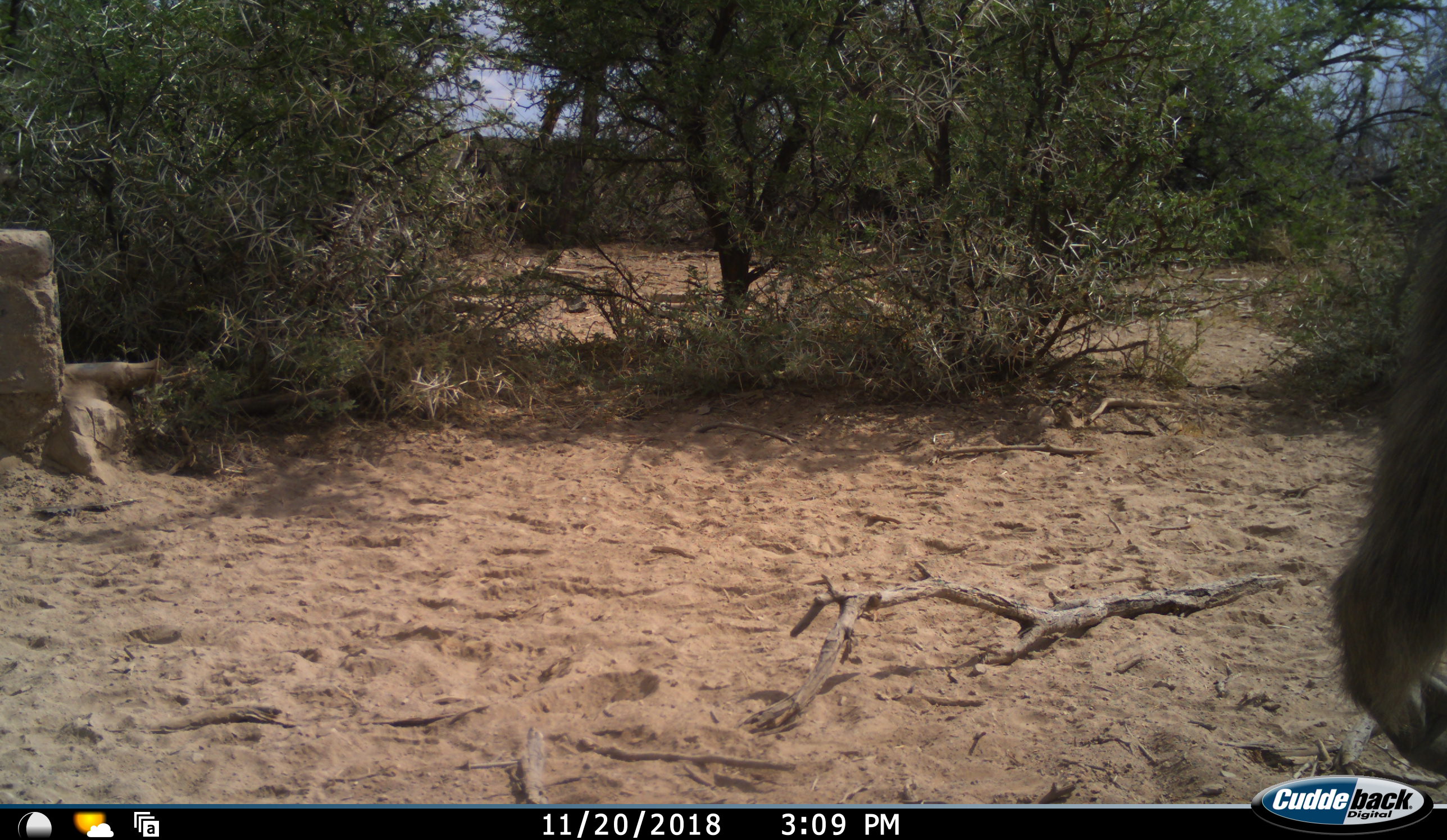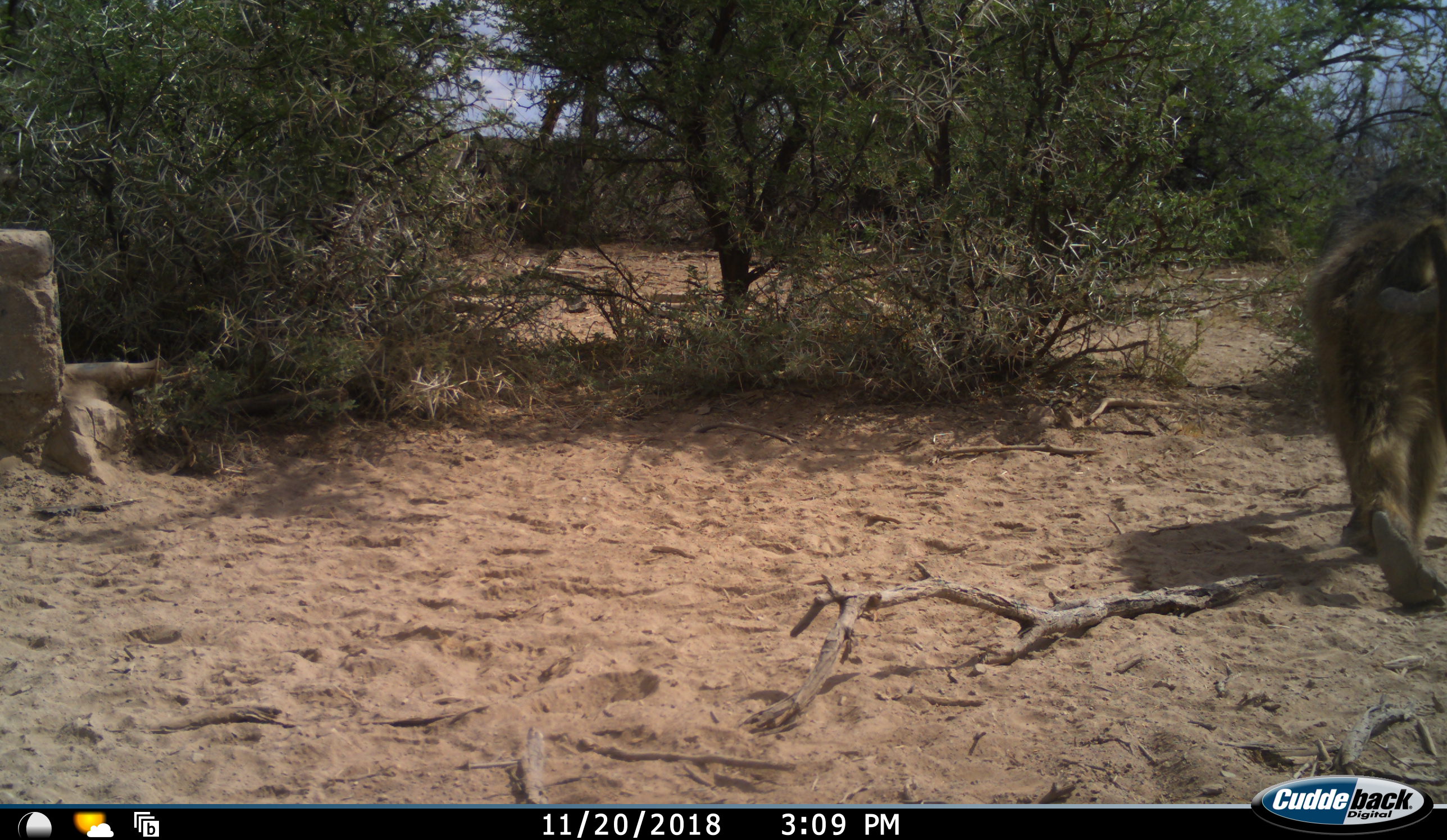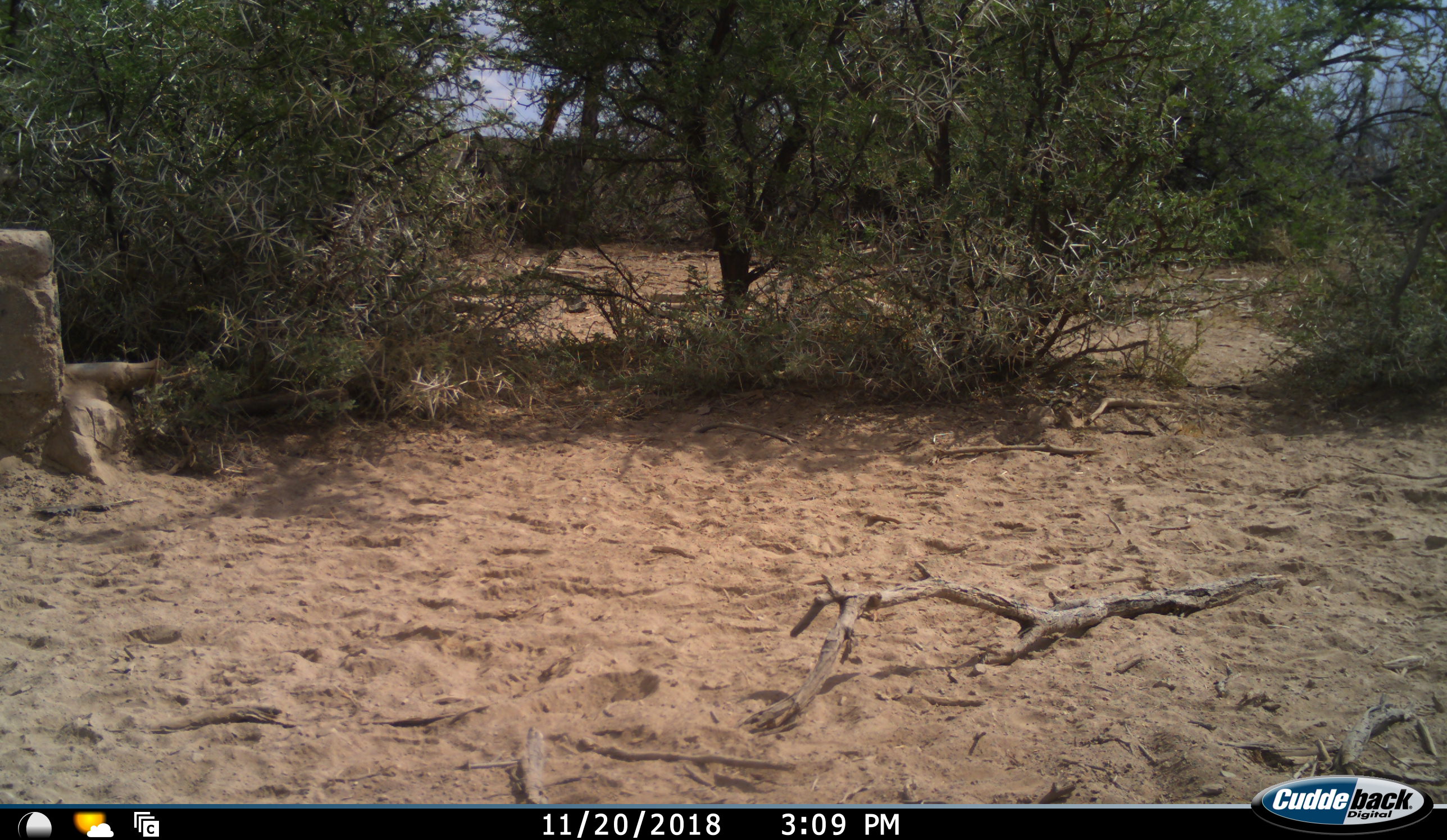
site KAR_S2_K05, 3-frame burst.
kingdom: Animalia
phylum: Chordata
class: Mammalia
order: Primates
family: Cercopithecidae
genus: Papio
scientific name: Papio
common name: baboon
Baboon (Papio), count 1. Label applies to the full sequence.